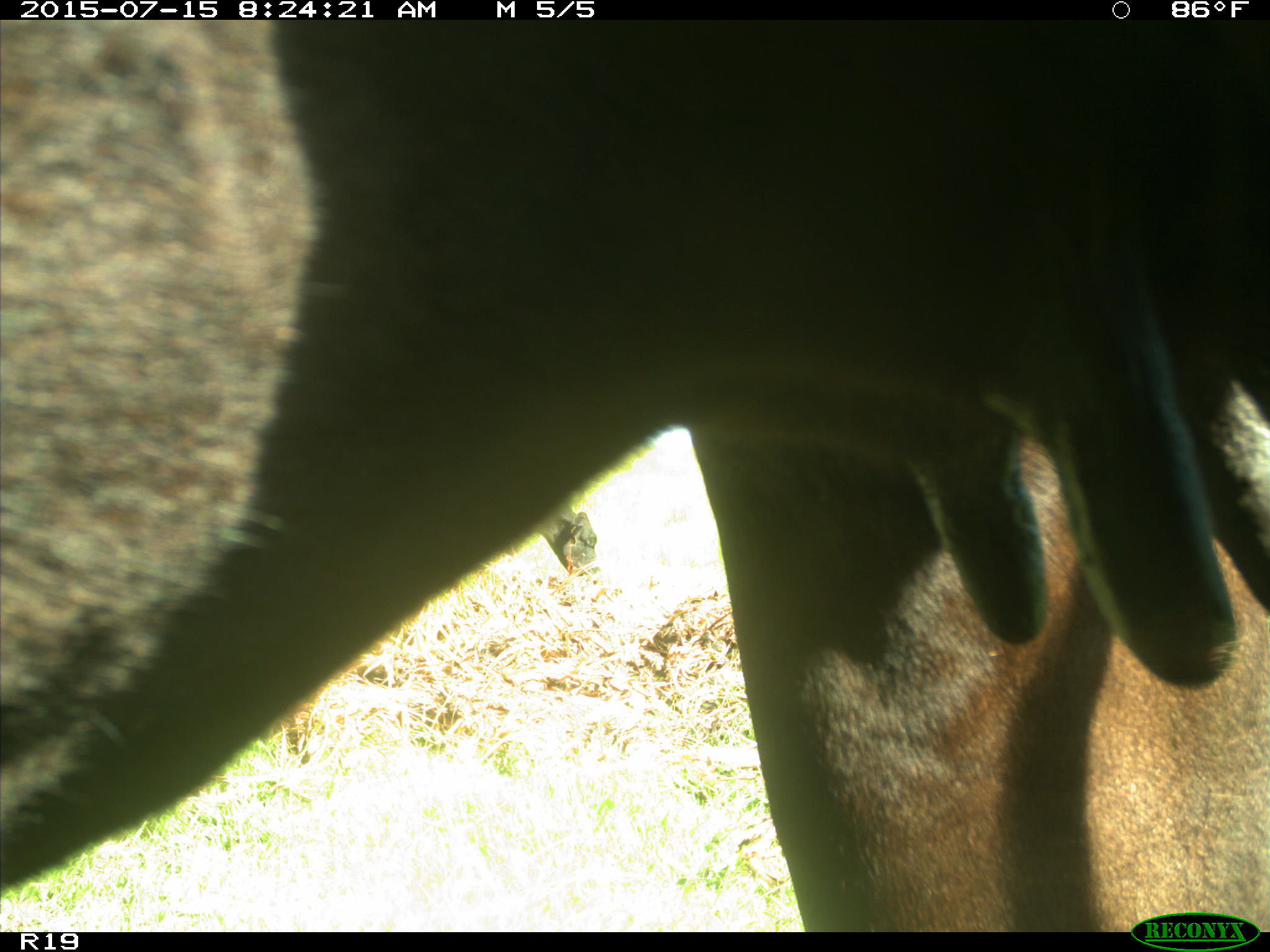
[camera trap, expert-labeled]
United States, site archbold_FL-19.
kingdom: Animalia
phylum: Chordata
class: Mammalia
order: Artiodactyla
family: Bovidae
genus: Bos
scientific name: Bos taurus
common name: domestic cow